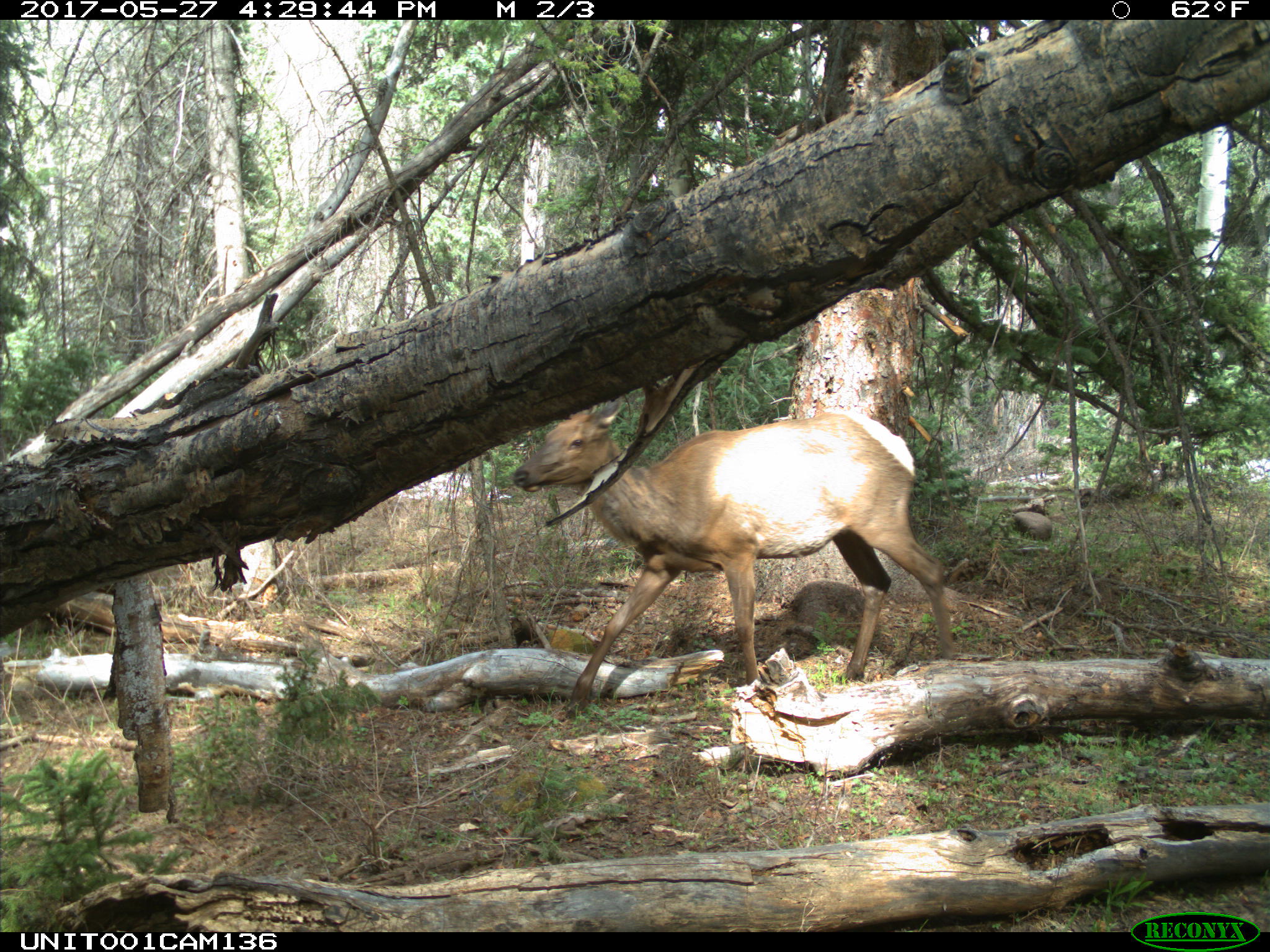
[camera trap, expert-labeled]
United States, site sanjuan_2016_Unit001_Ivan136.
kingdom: Animalia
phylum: Chordata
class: Mammalia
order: Artiodactyla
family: Cervidae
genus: Cervus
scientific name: Cervus elaphus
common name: red deer